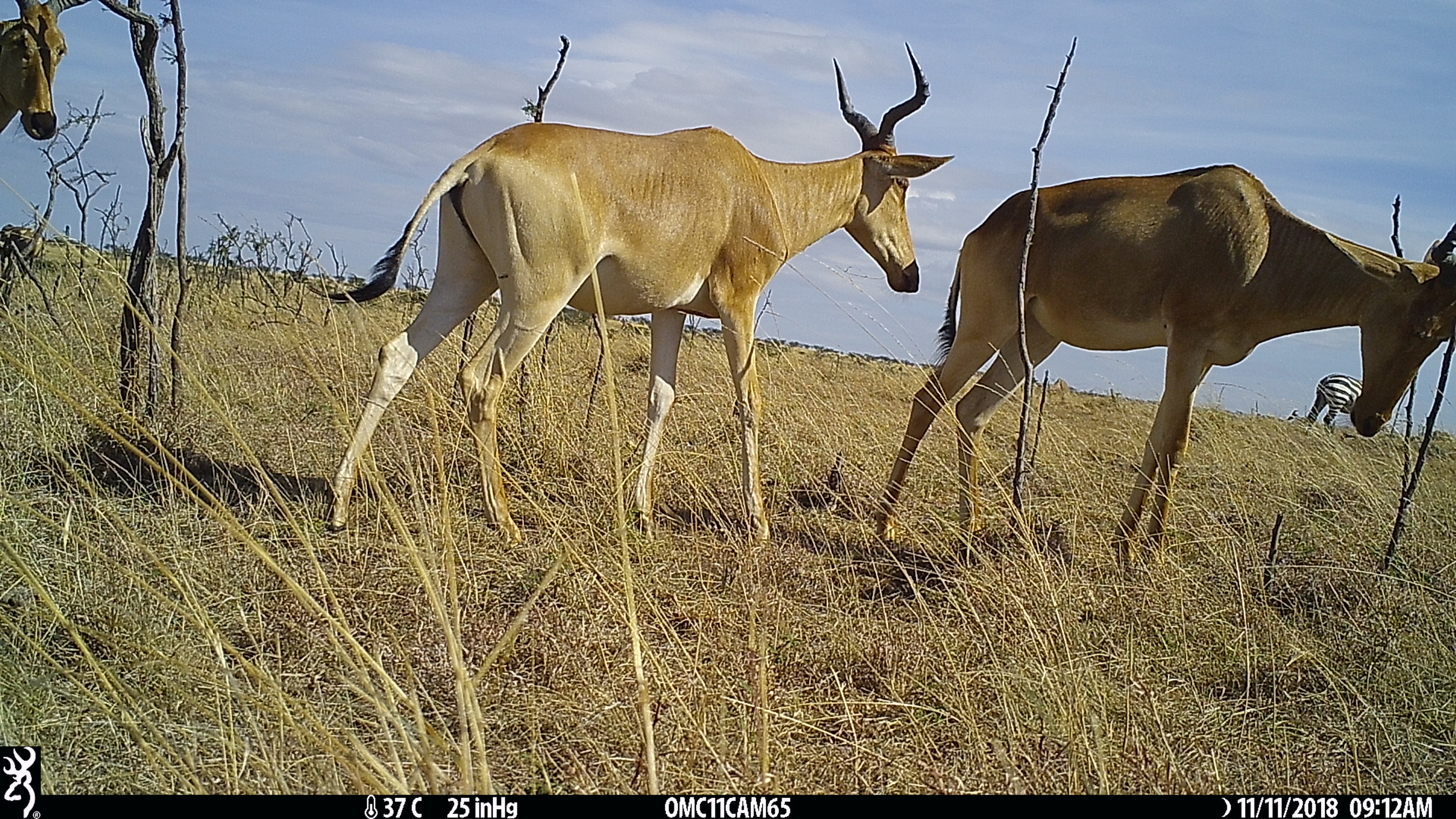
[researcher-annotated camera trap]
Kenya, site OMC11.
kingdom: Animalia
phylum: Chordata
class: Mammalia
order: Artiodactyla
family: Bovidae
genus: Alcelaphus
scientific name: Alcelaphus buselaphus cokii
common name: coke's hartebeest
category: hartebeest cokes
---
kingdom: Animalia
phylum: Chordata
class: Mammalia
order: Artiodactyla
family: Bovidae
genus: Damaliscus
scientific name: Damaliscus lunatus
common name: topi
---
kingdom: Animalia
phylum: Chordata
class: Mammalia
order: Perissodactyla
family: Equidae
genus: Equus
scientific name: Equus quagga burchellii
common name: burchell's zebra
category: zebra